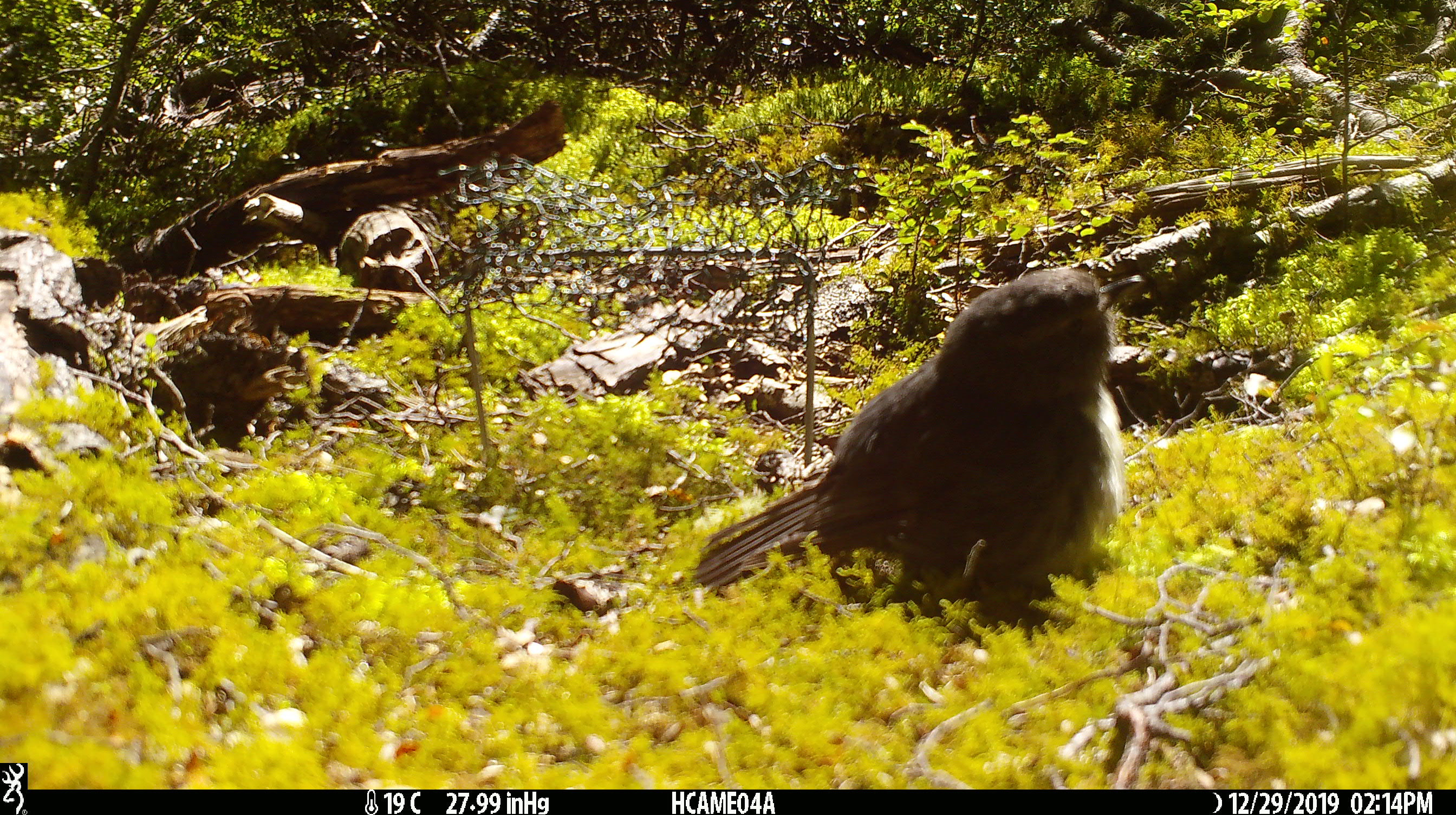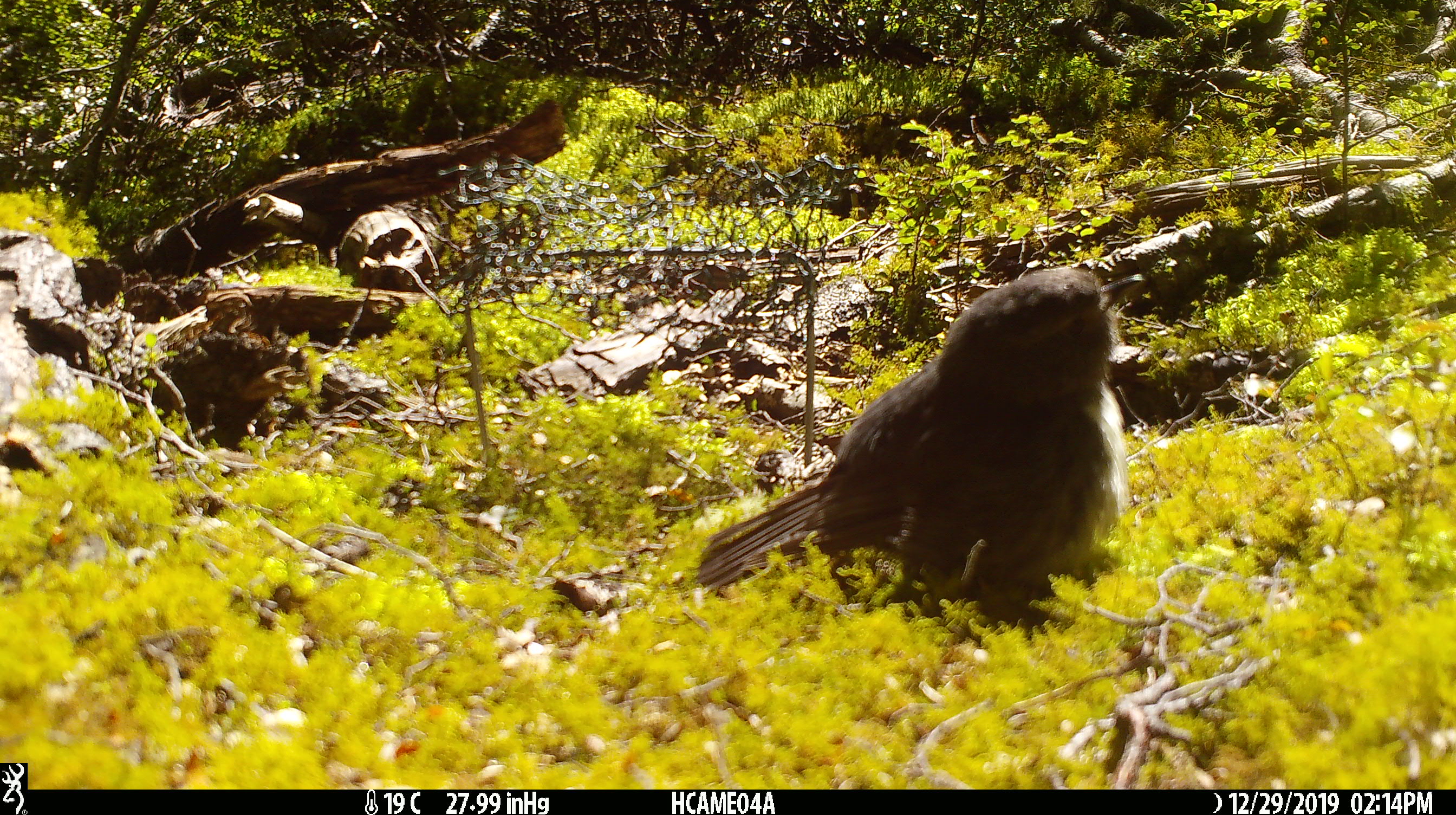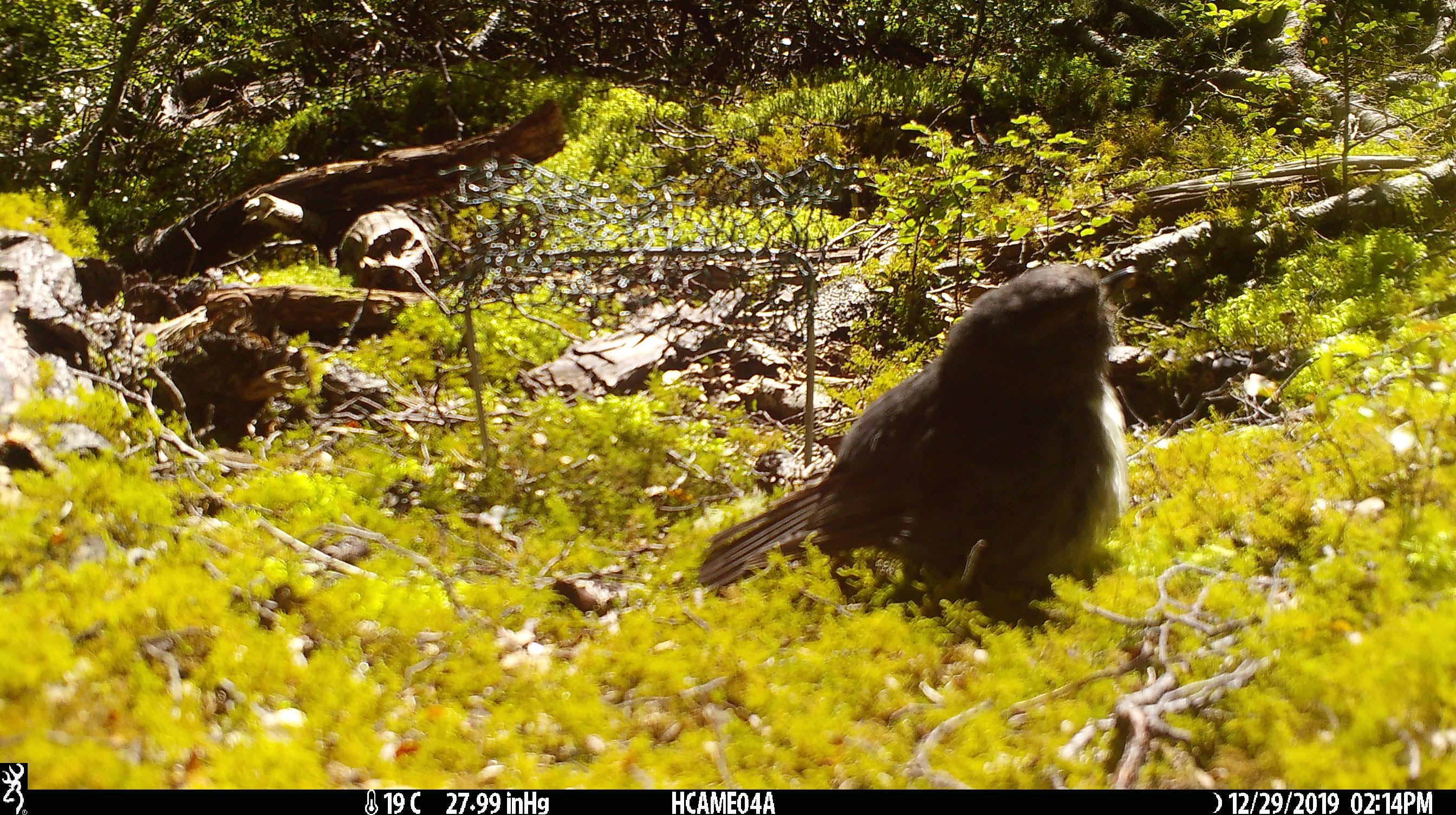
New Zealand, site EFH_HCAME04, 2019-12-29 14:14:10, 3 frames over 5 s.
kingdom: Animalia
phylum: Chordata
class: Aves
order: Passeriformes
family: Petroicidae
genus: Petroica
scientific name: Petroica australis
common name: new zealand robin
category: robin